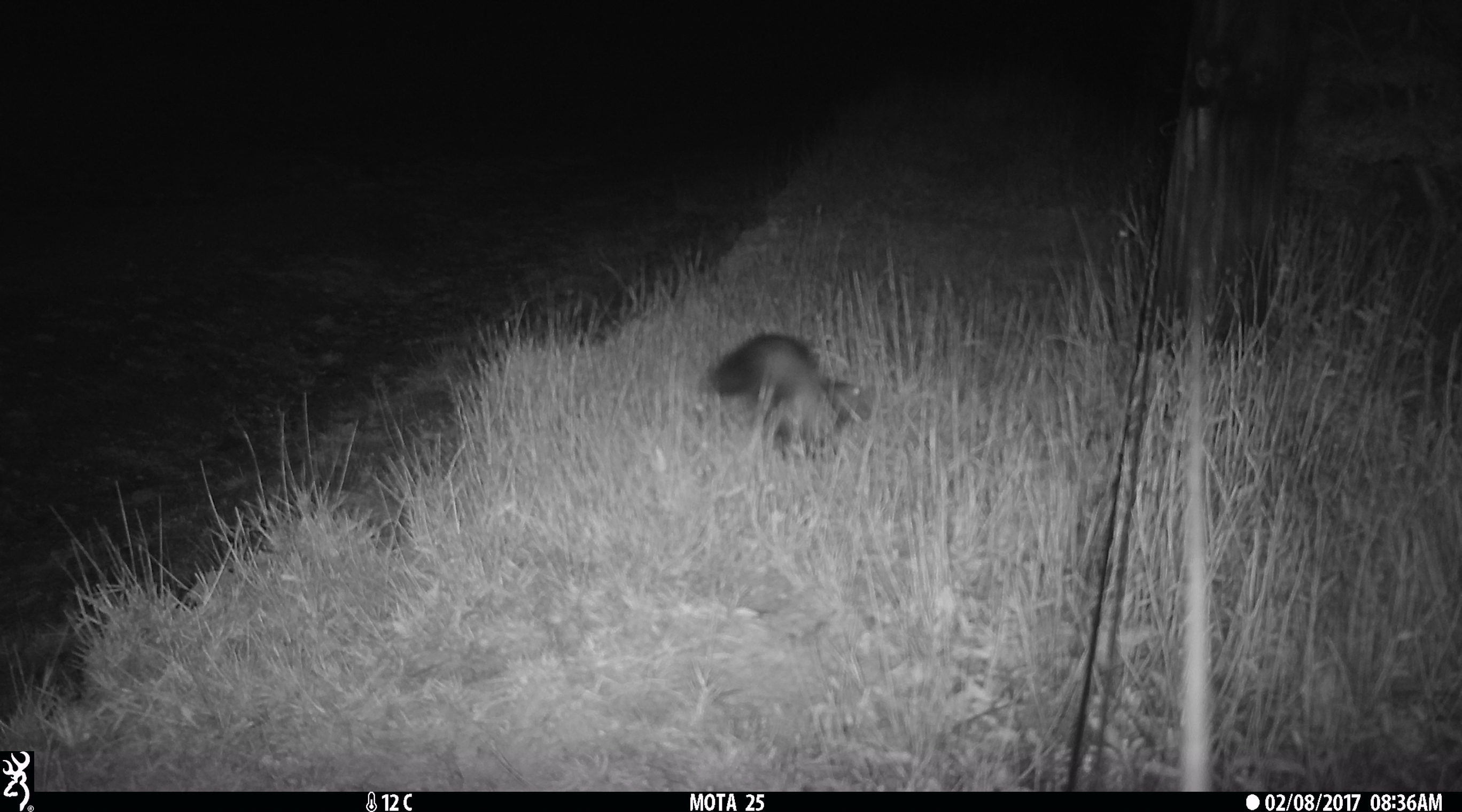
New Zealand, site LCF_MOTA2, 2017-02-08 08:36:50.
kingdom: Animalia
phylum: Chordata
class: Mammalia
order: Carnivora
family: Mustelidae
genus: Mustela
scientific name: Mustela furo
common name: ferret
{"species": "ferret (Mustela furo)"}